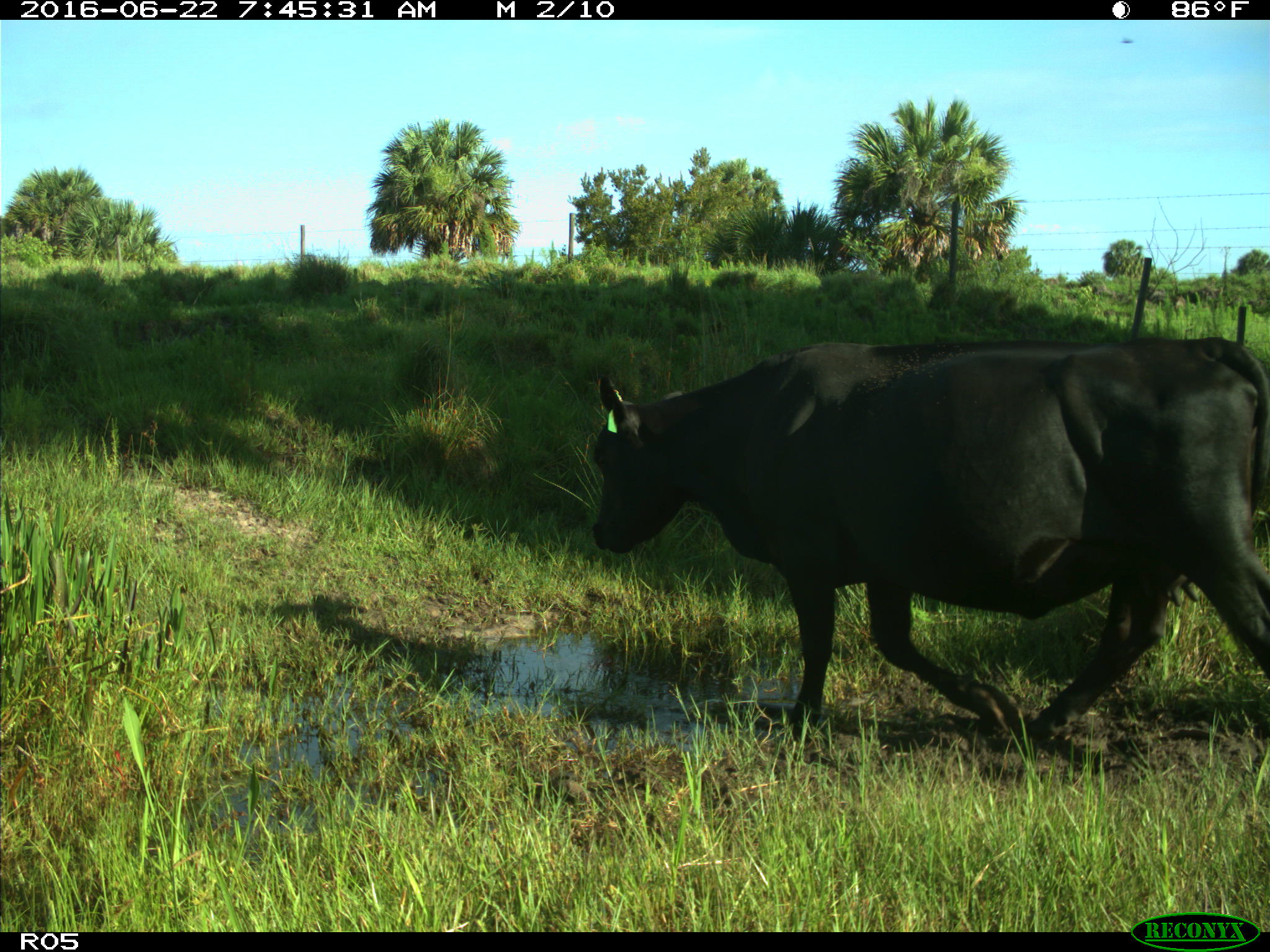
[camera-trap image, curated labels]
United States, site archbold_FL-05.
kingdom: Animalia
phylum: Chordata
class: Mammalia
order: Artiodactyla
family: Bovidae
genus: Bos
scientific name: Bos taurus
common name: domestic cow